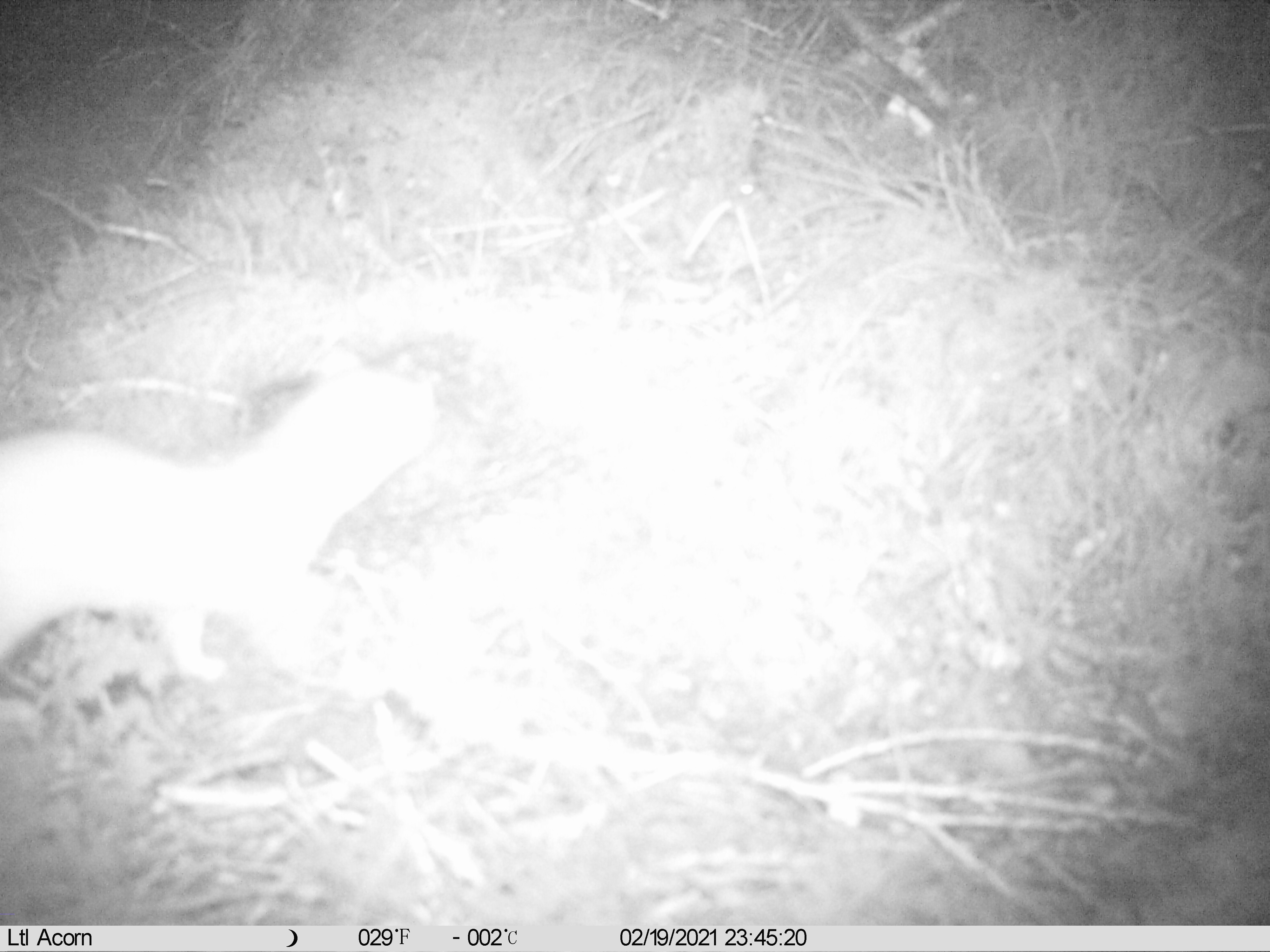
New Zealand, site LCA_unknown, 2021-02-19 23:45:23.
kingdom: Animalia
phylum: Chordata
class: Mammalia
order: Carnivora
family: Mustelidae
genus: Mustela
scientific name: Mustela erminea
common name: stoat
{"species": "stoat (Mustela erminea)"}